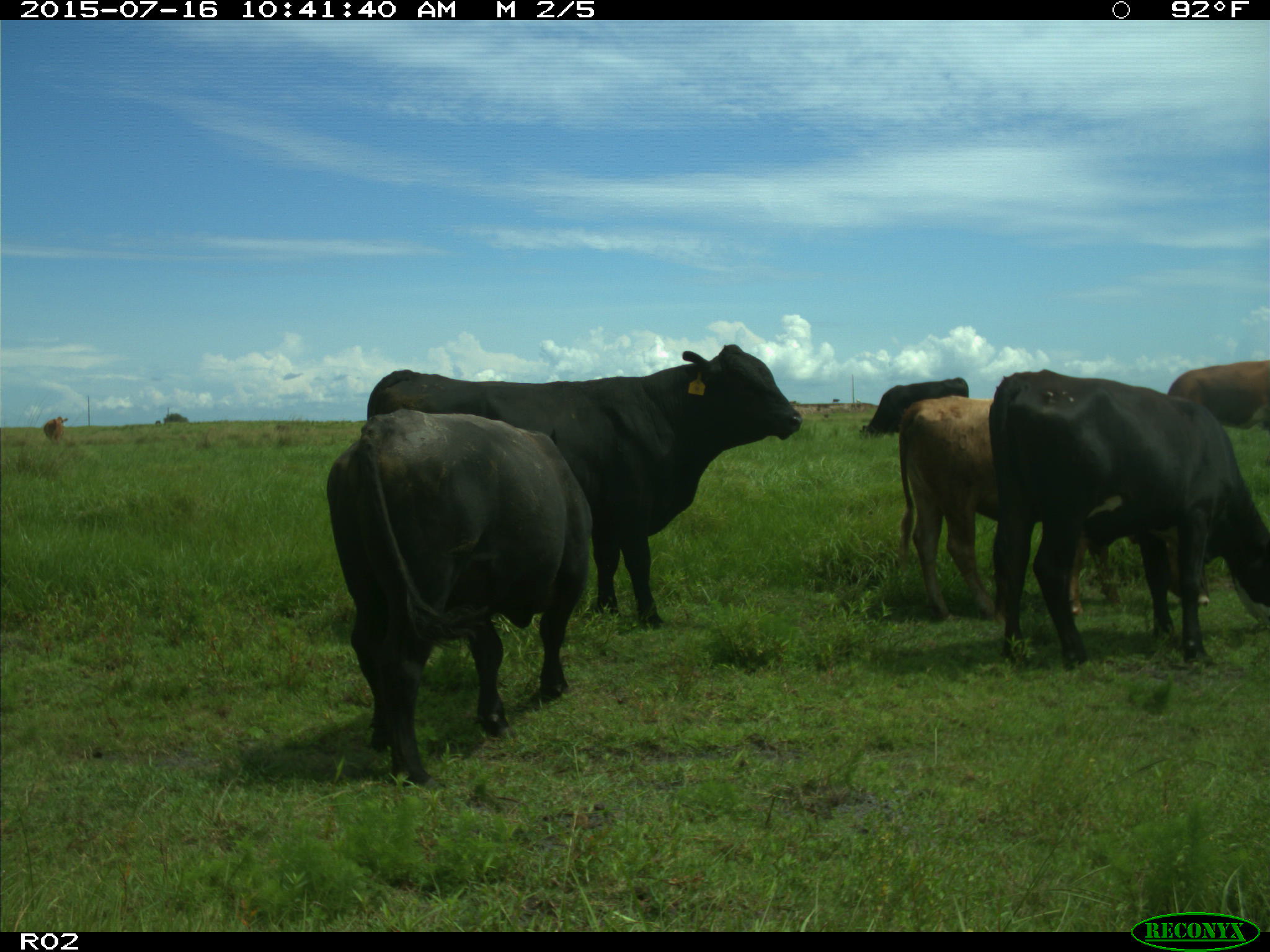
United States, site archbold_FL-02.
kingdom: Animalia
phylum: Chordata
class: Mammalia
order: Artiodactyla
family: Bovidae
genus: Bos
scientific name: Bos taurus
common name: domestic cow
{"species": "Bos taurus (domestic cow)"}